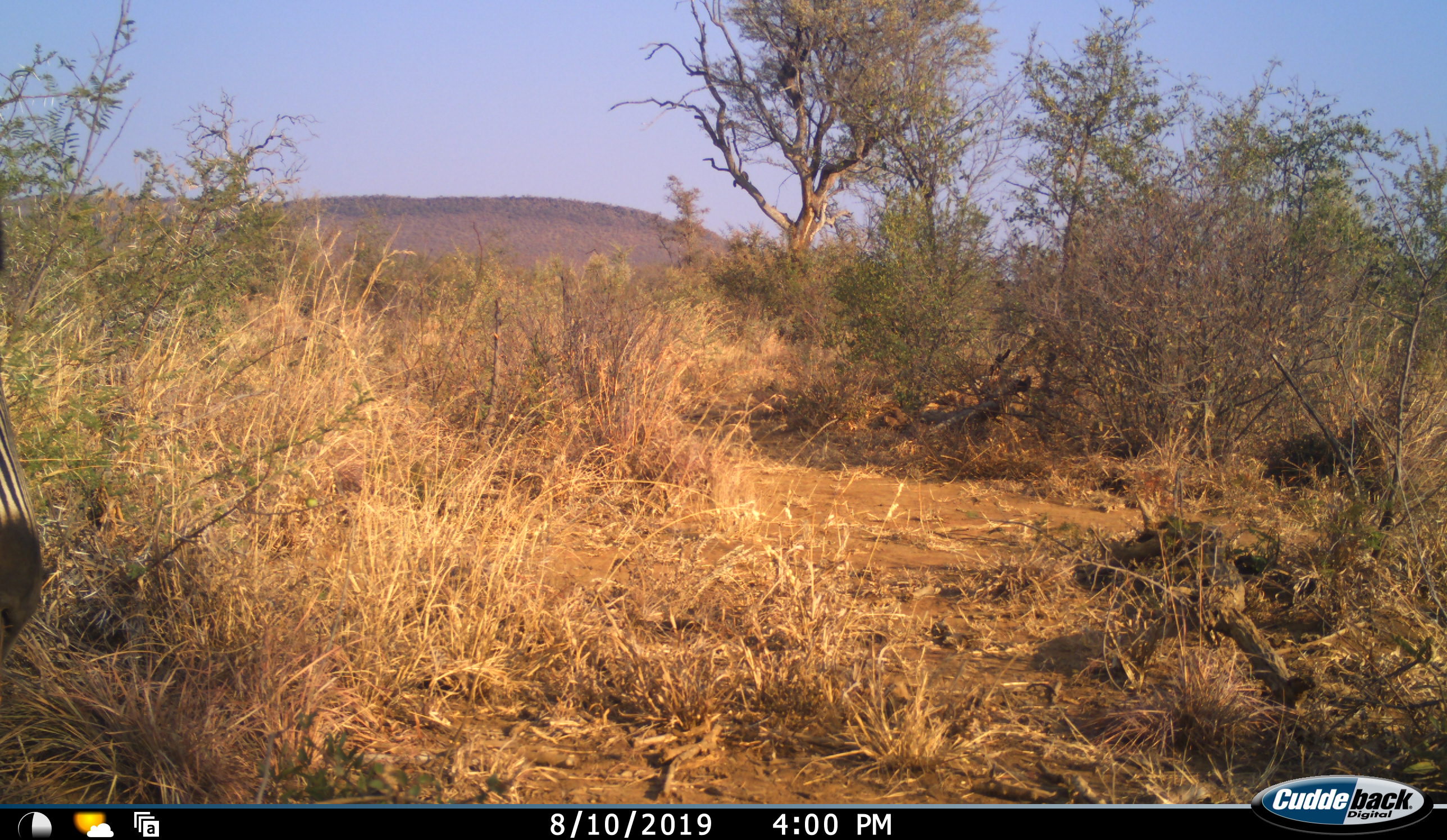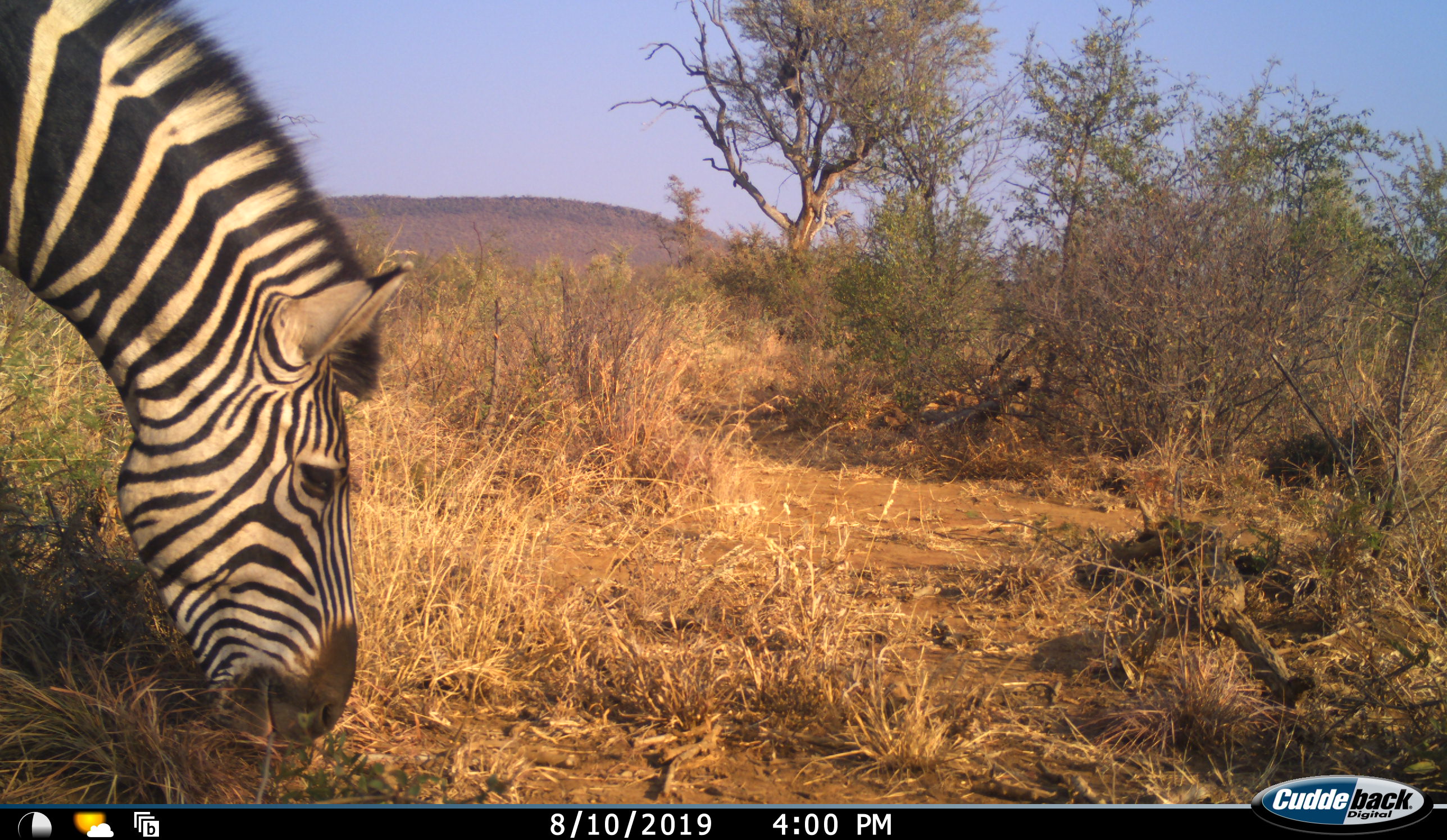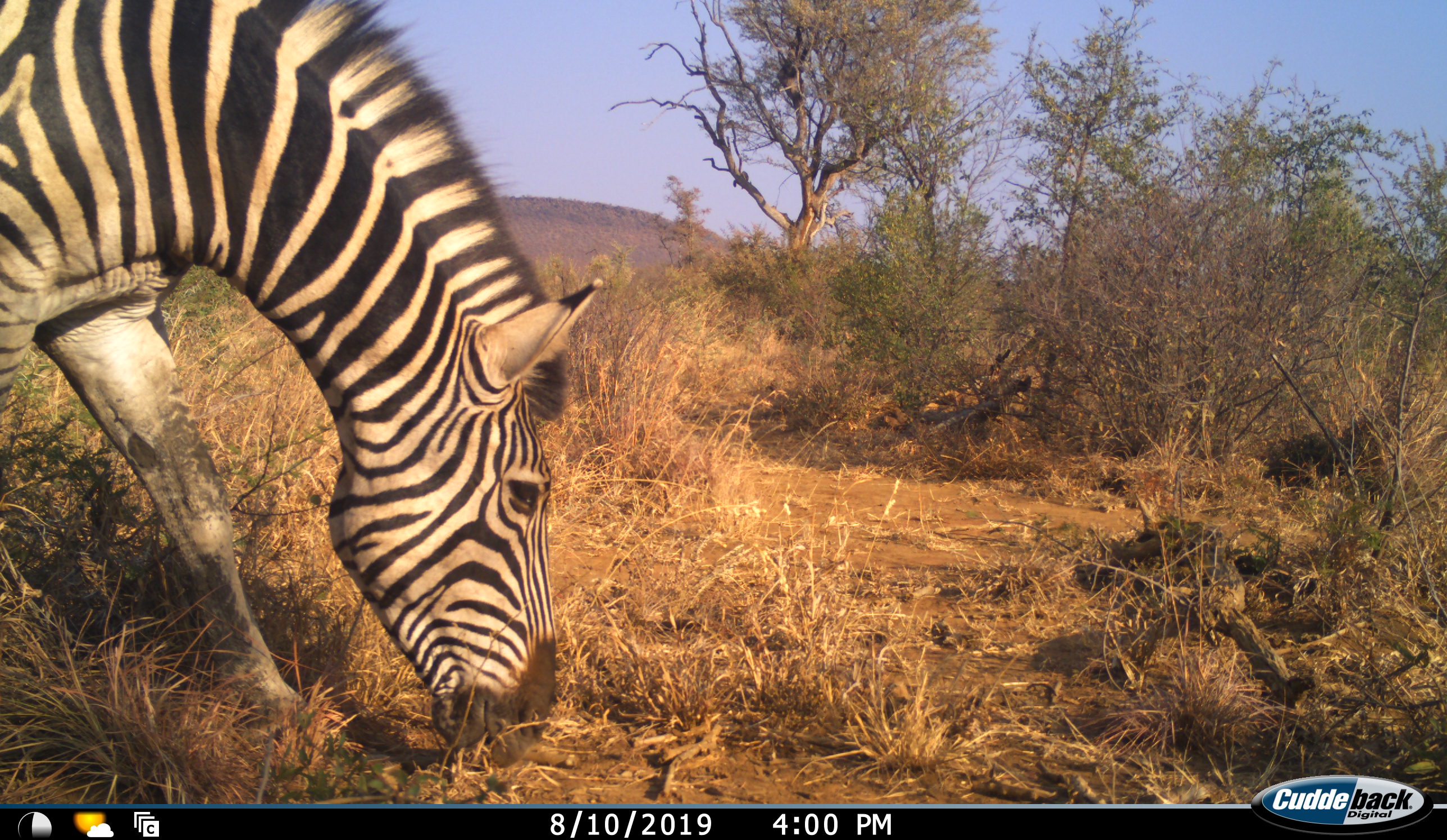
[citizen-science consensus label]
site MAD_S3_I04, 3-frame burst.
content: unidentified animal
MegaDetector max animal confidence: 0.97